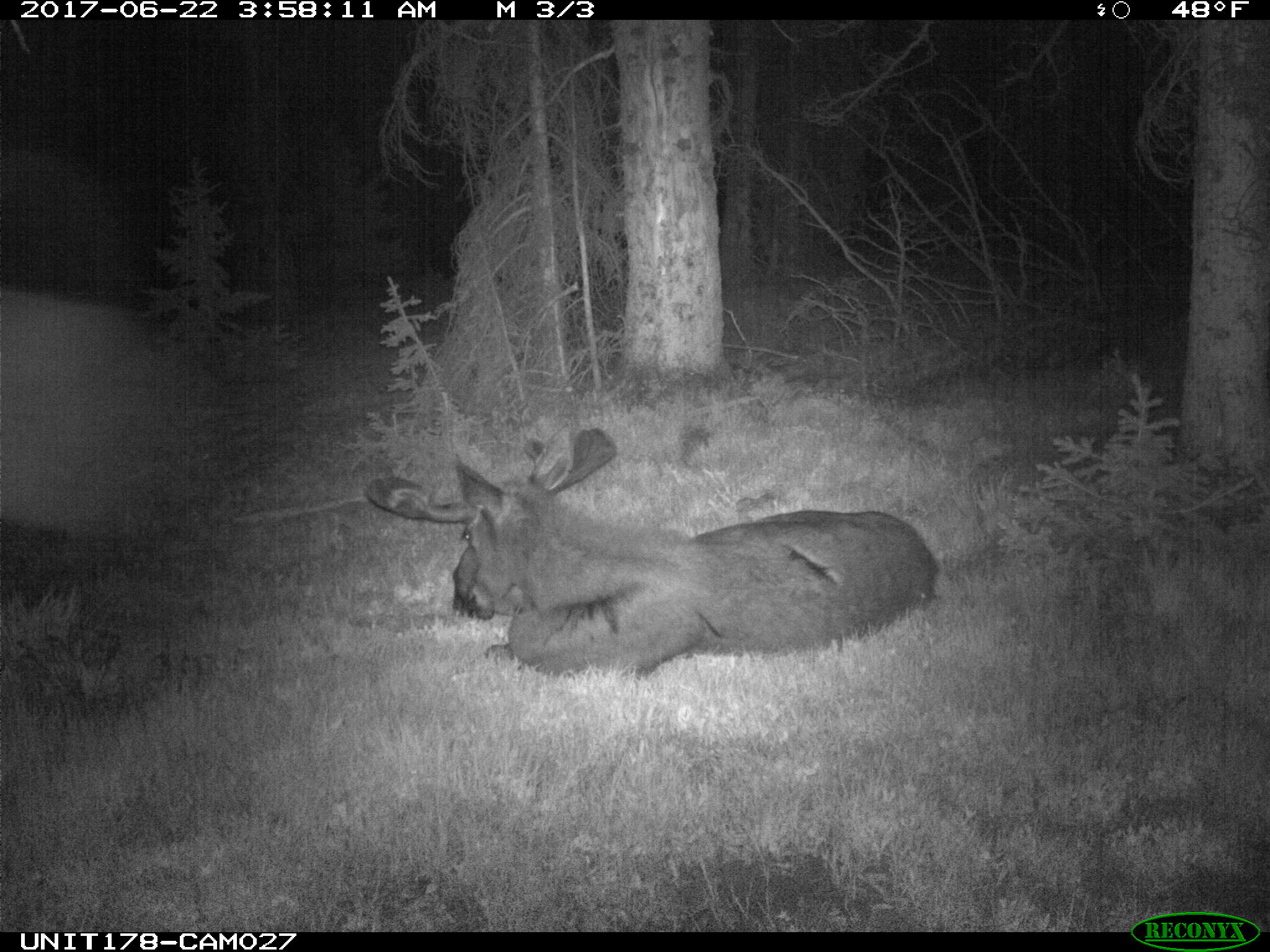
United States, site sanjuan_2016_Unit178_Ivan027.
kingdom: Animalia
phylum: Chordata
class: Mammalia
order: Artiodactyla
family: Cervidae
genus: Alces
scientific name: Alces alces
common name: moose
Alces alces (moose).